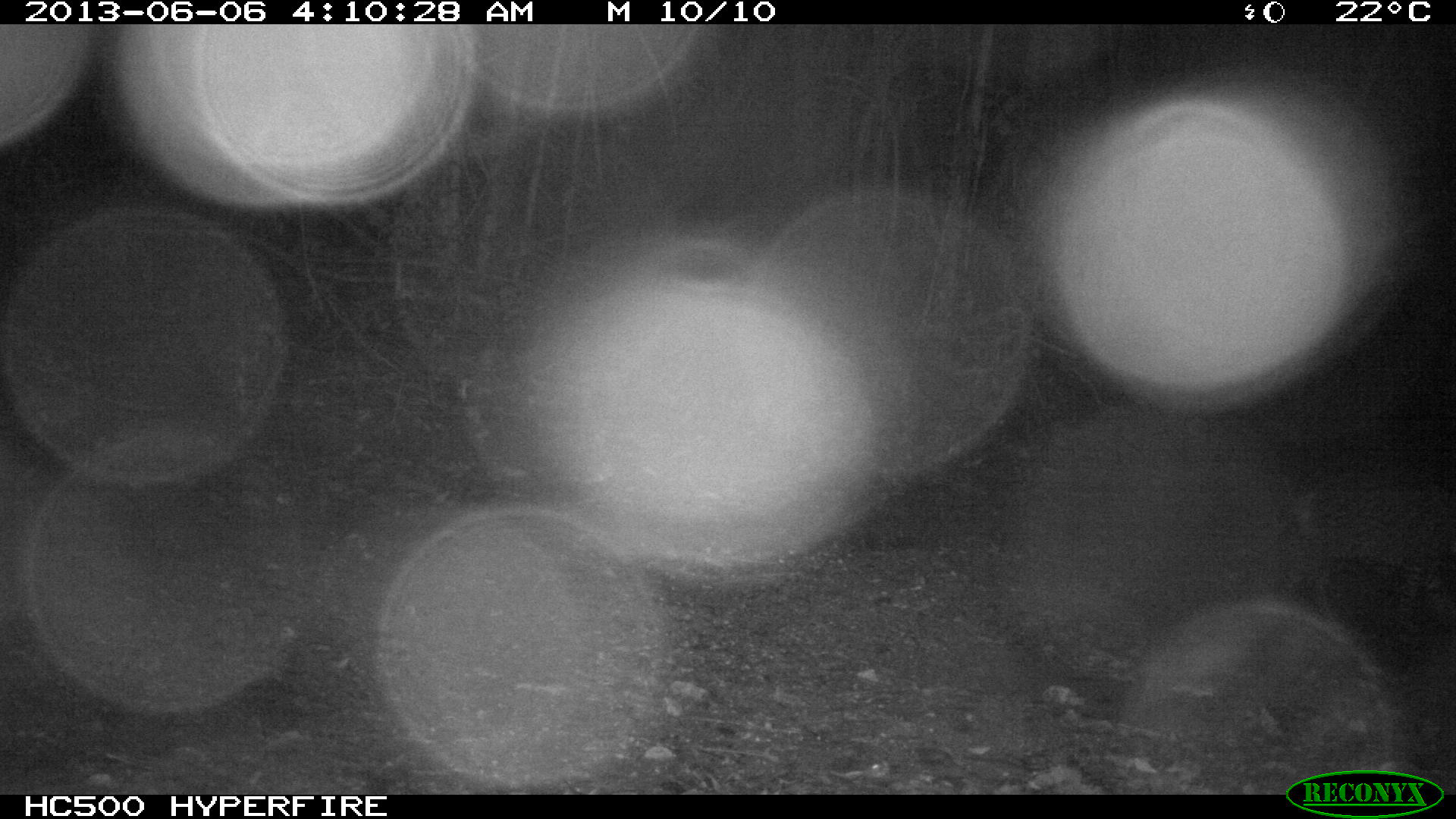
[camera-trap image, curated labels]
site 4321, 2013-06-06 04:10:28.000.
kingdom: Animalia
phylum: Chordata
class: Mammalia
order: Carnivora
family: Felidae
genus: Leopardus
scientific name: Leopardus pardalis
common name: ocelot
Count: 1.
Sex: male.